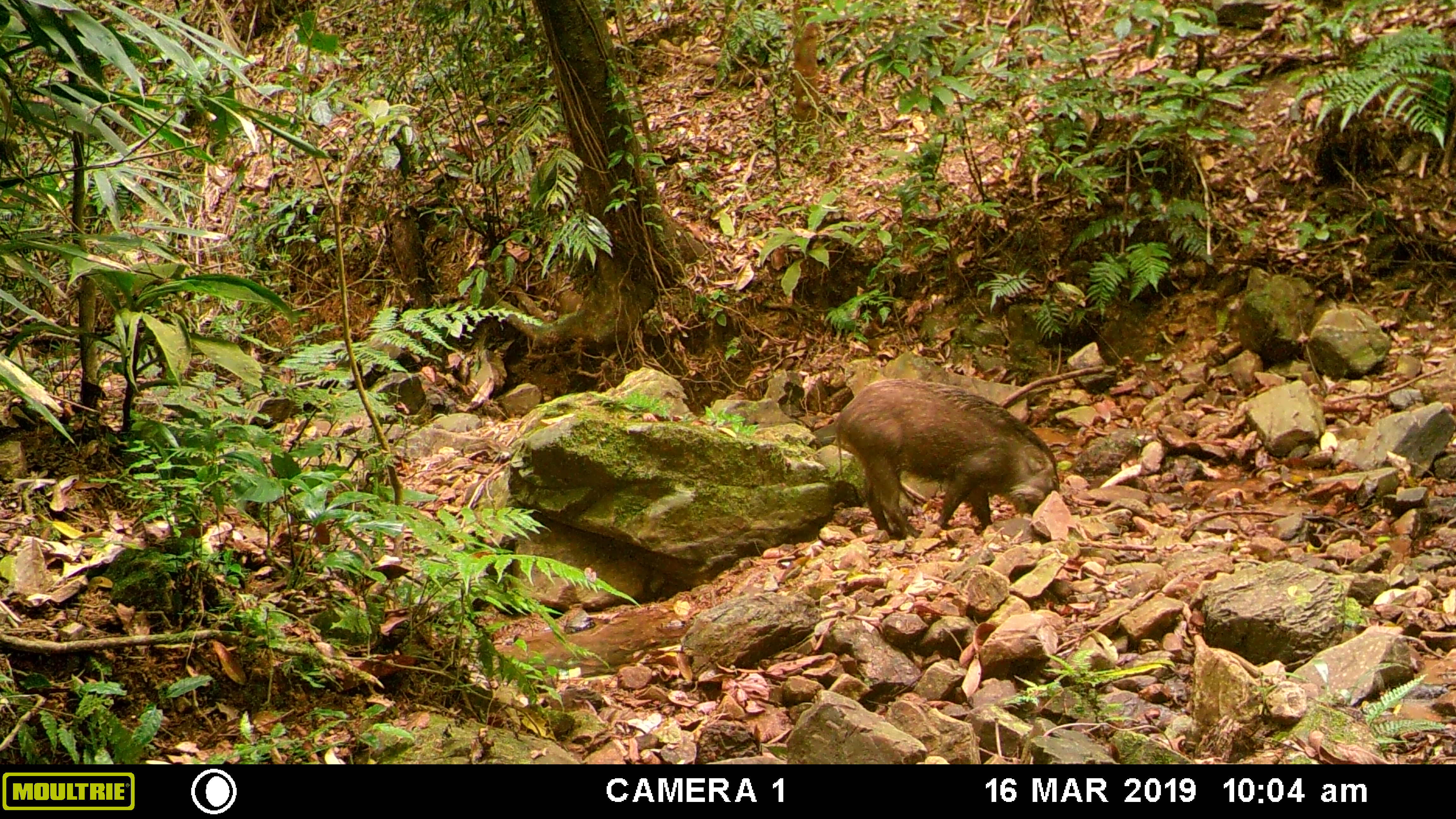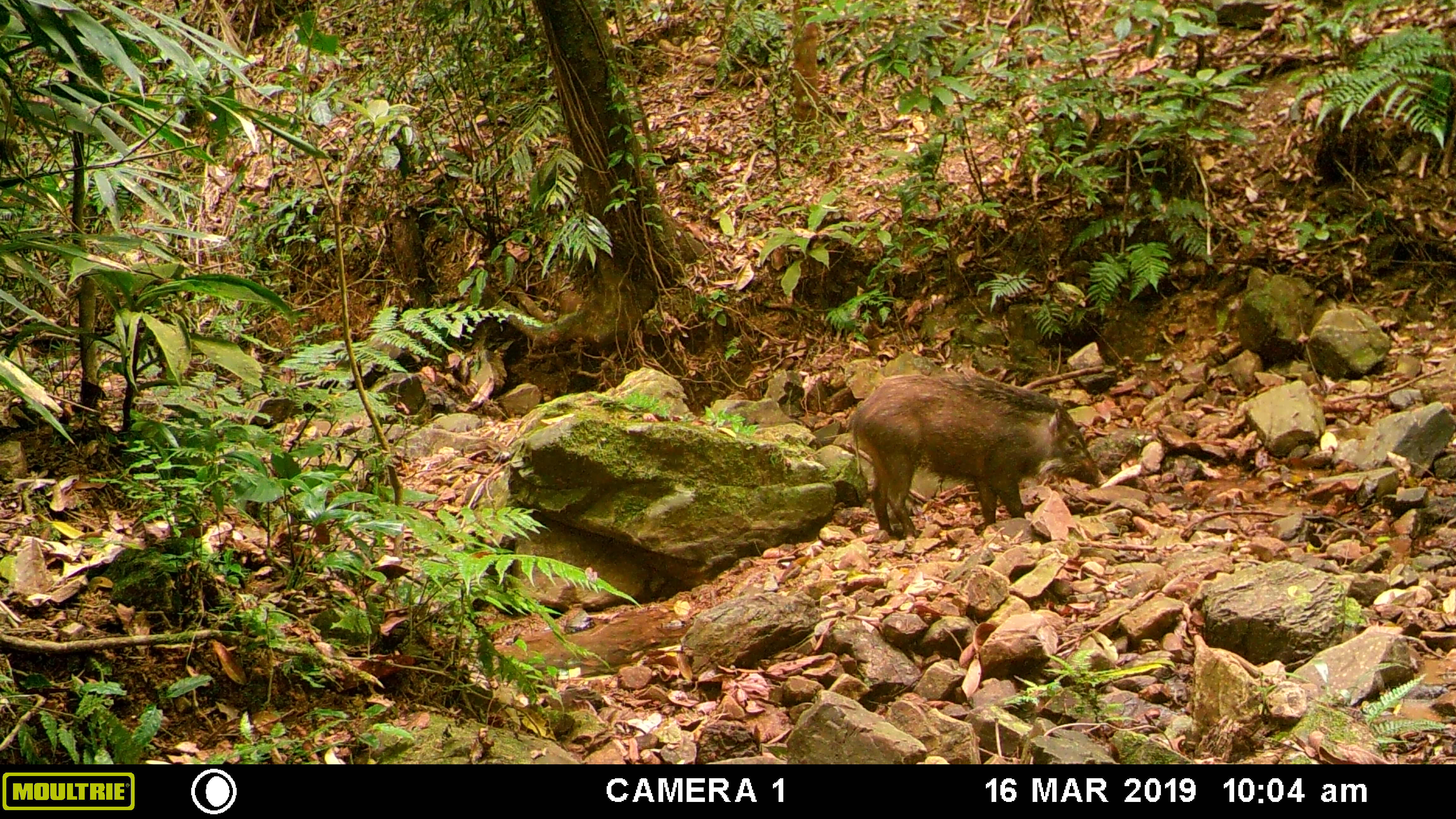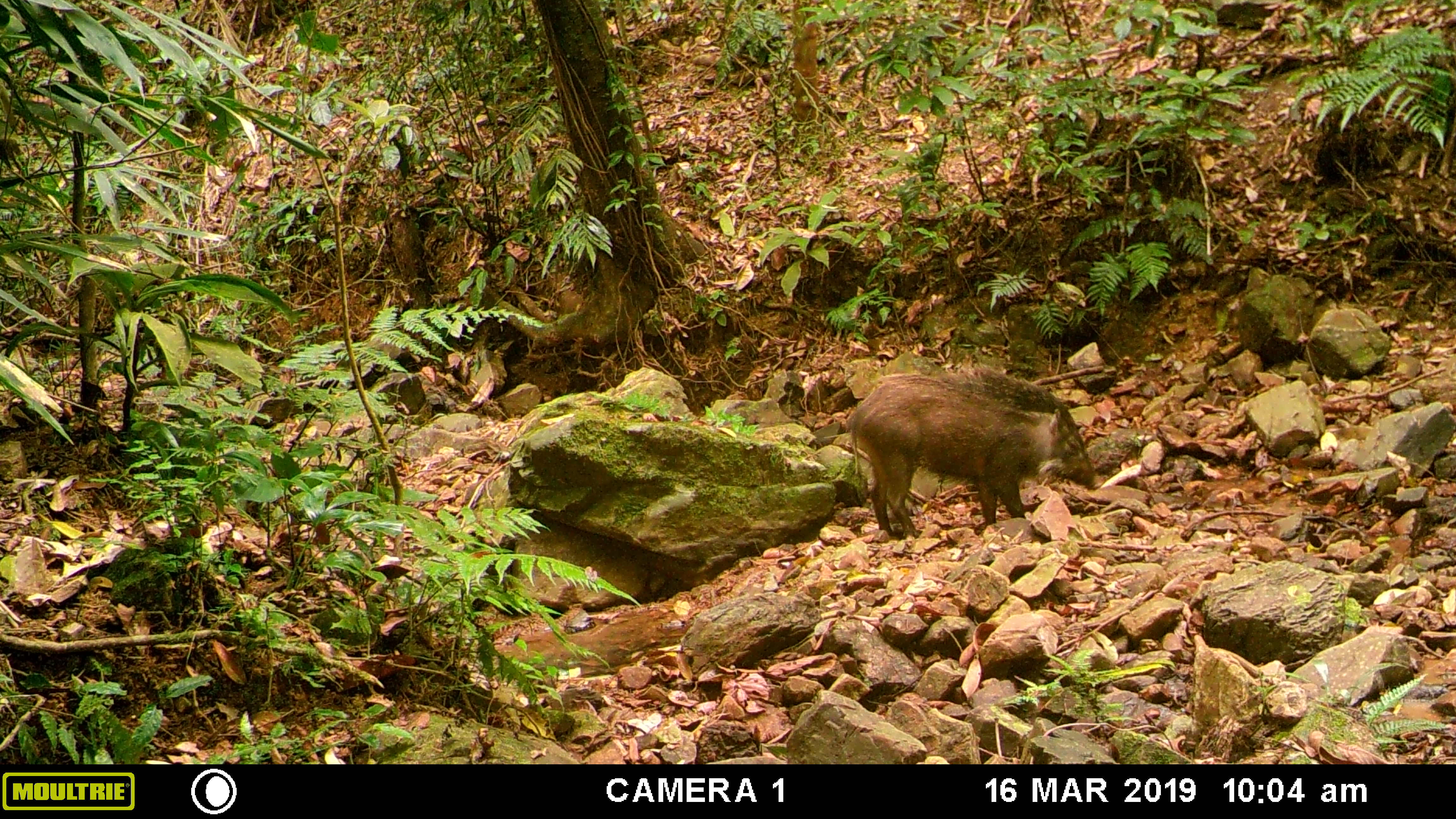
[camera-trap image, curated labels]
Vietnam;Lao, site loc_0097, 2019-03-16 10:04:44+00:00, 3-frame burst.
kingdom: Animalia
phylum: Chordata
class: Mammalia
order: Artiodactyla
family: Suidae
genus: Sus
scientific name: Sus scrofa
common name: eurasian wild pig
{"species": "eurasian wild pig (Sus scrofa)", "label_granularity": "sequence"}